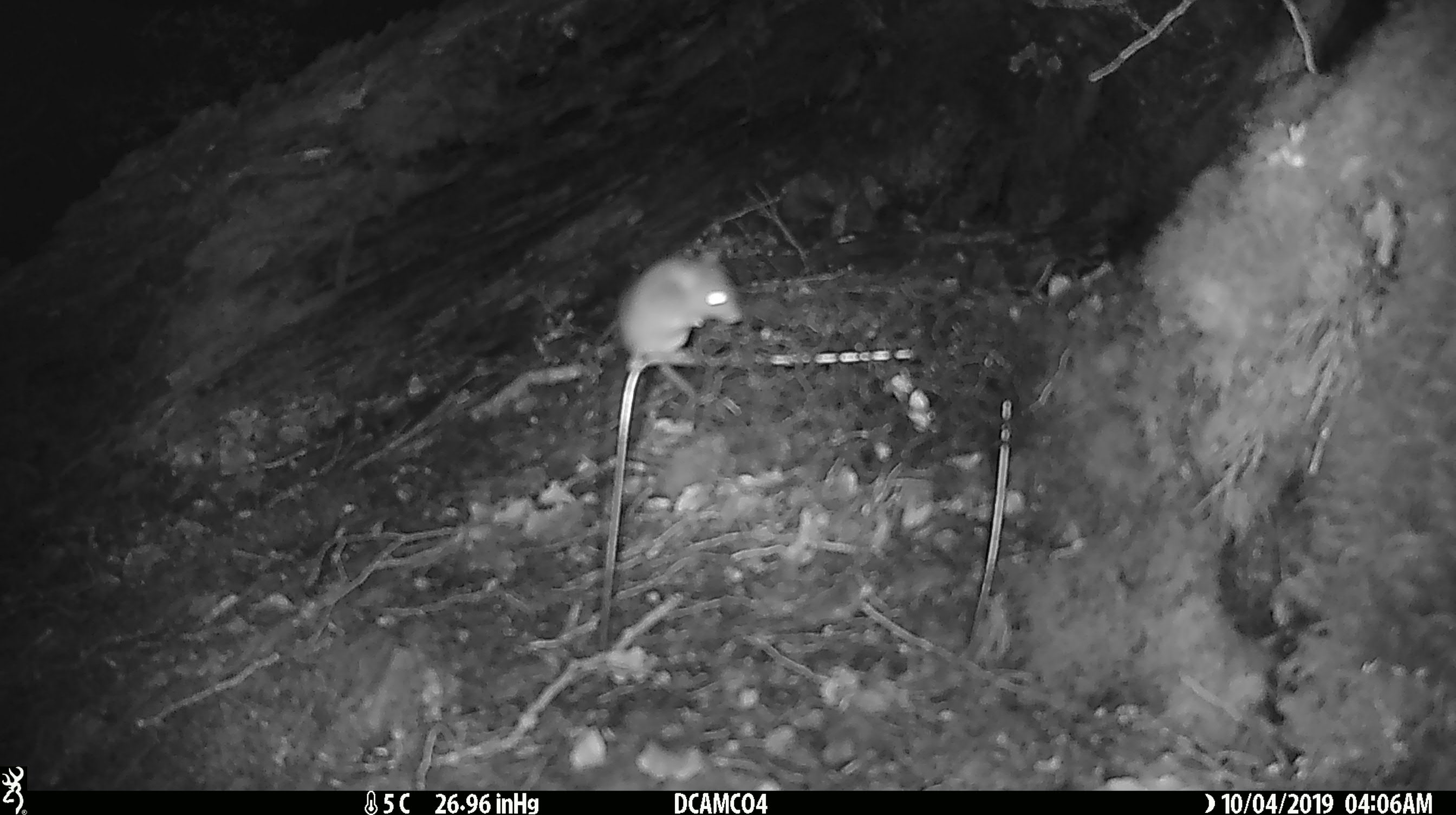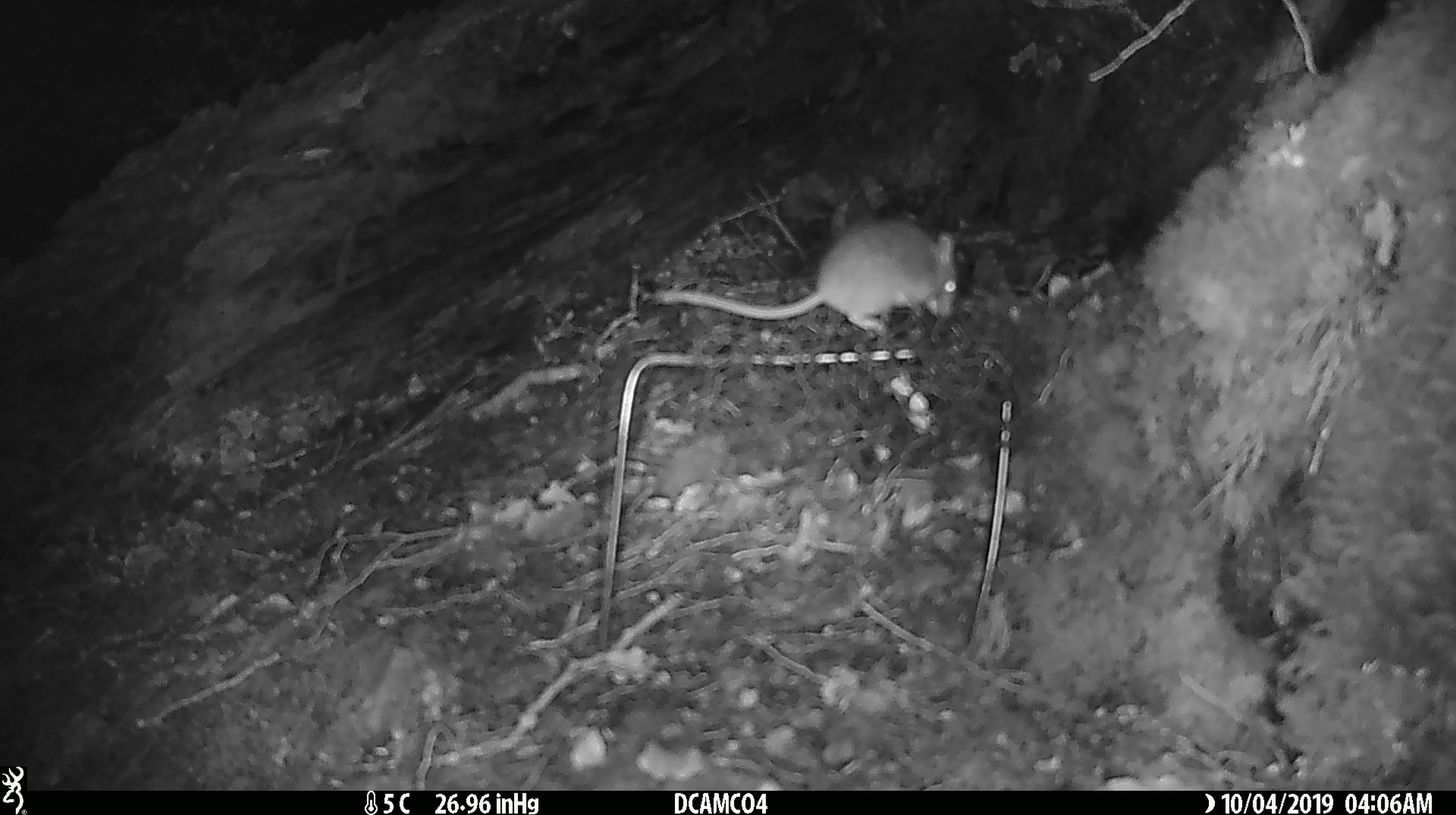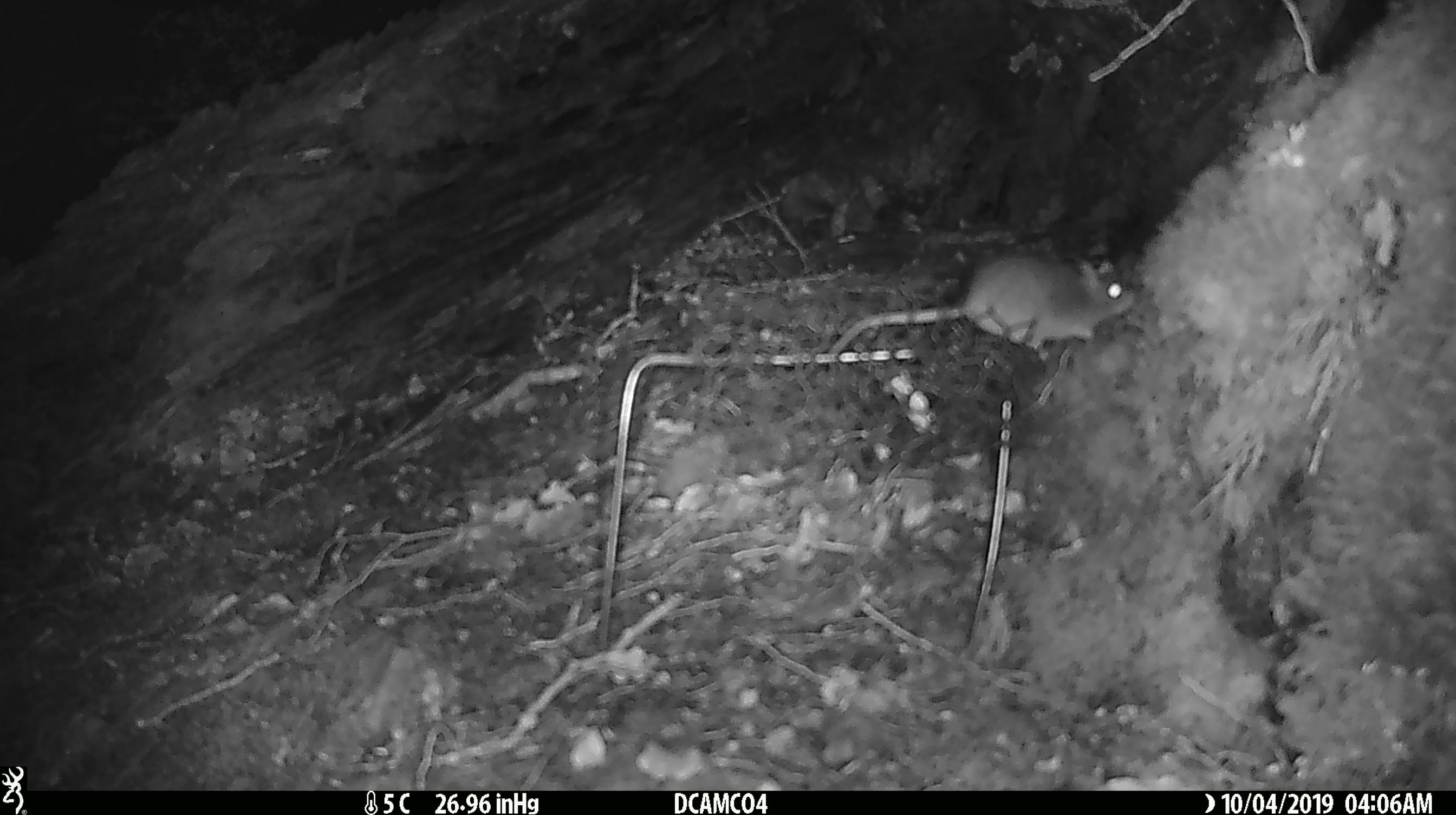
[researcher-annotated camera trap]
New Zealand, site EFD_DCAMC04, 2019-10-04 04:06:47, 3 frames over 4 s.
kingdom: Animalia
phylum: Chordata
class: Mammalia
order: Rodentia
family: Muridae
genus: Mus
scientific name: Mus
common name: mouse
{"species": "mouse (Mus)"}